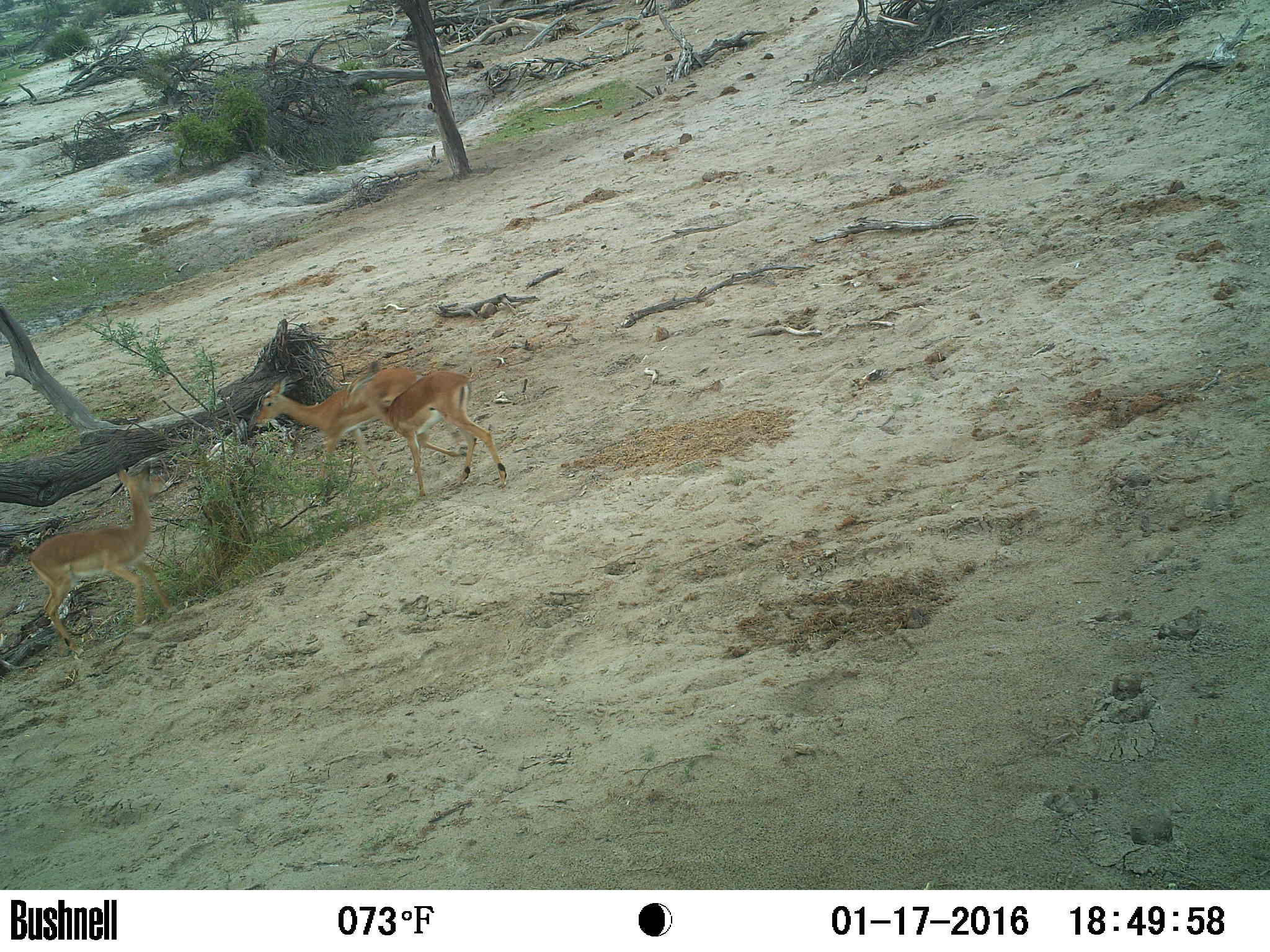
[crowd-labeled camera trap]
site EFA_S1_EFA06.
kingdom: Animalia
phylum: Chordata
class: Mammalia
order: Artiodactyla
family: Bovidae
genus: Aepyceros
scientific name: Aepyceros melampus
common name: impala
Impala (Aepyceros melampus), count 3. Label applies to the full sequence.